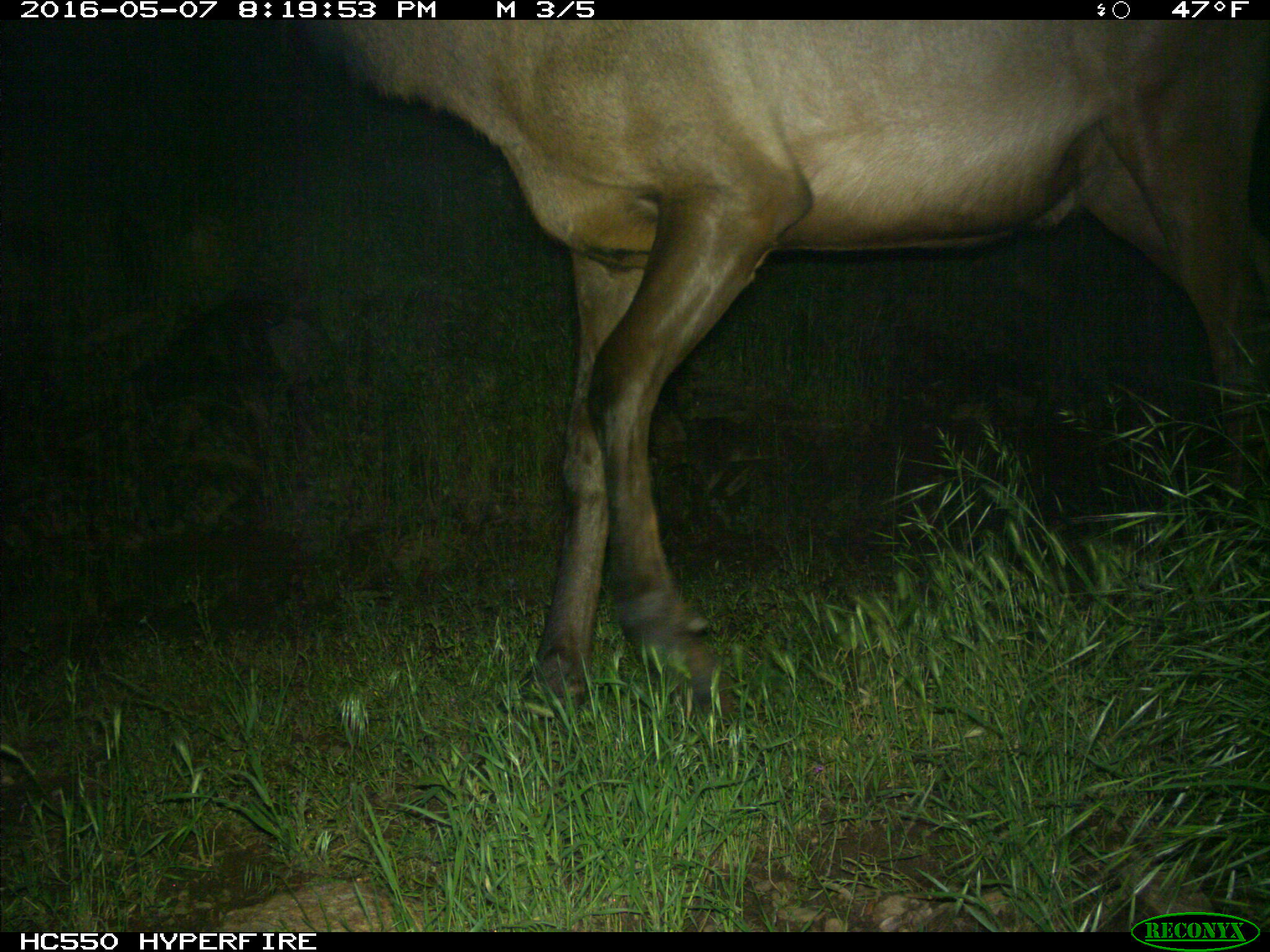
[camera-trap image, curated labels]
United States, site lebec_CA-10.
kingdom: Animalia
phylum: Chordata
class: Mammalia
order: Artiodactyla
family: Cervidae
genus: Cervus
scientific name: Cervus canadensis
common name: elk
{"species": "Cervus canadensis (elk)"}